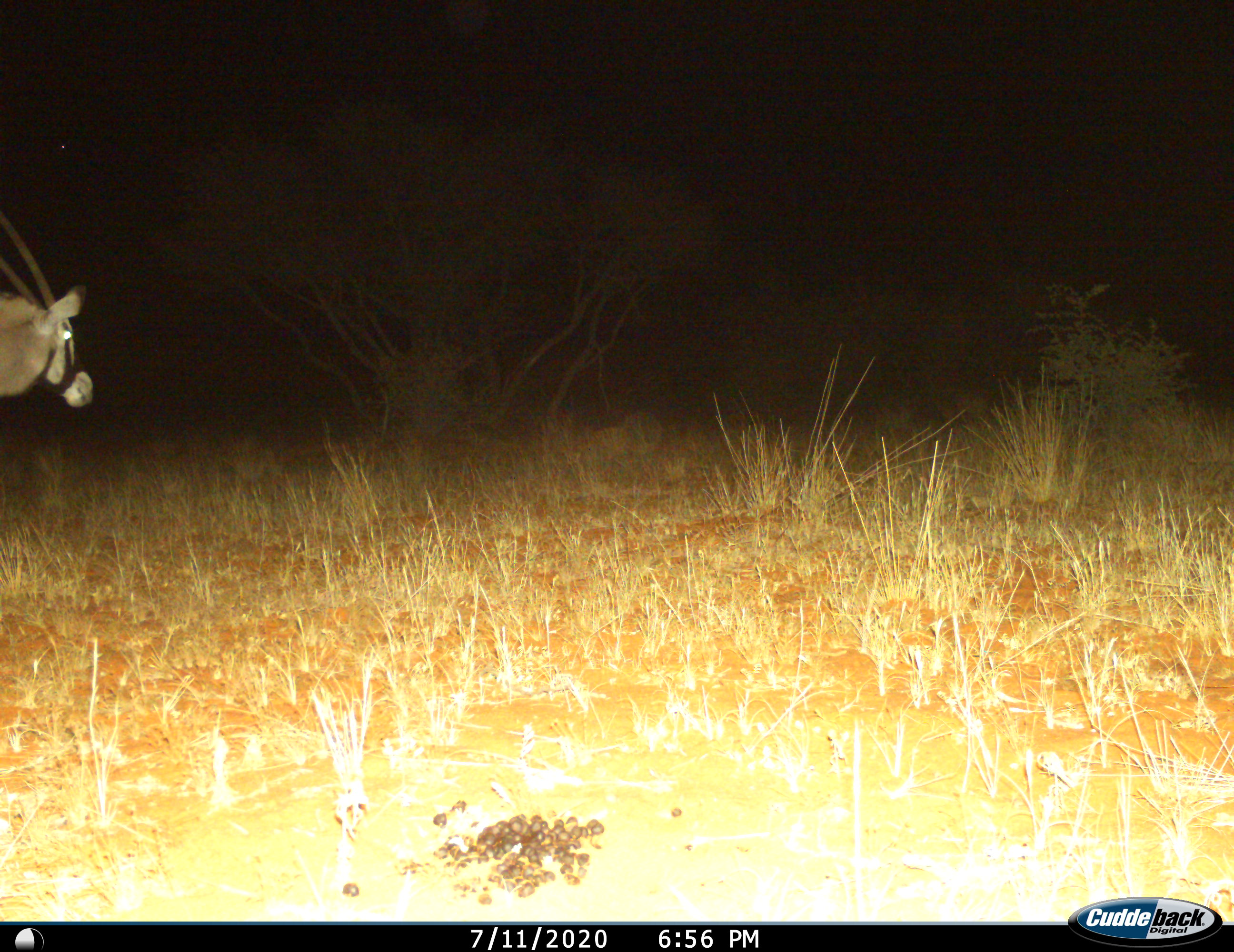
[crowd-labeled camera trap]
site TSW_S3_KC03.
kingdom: Animalia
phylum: Chordata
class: Mammalia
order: Artiodactyla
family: Bovidae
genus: Oryx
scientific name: Oryx gazella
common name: gemsbok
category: oryx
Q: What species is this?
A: Oryx (gemsbok) (Oryx gazella).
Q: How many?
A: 1.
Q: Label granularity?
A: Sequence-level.